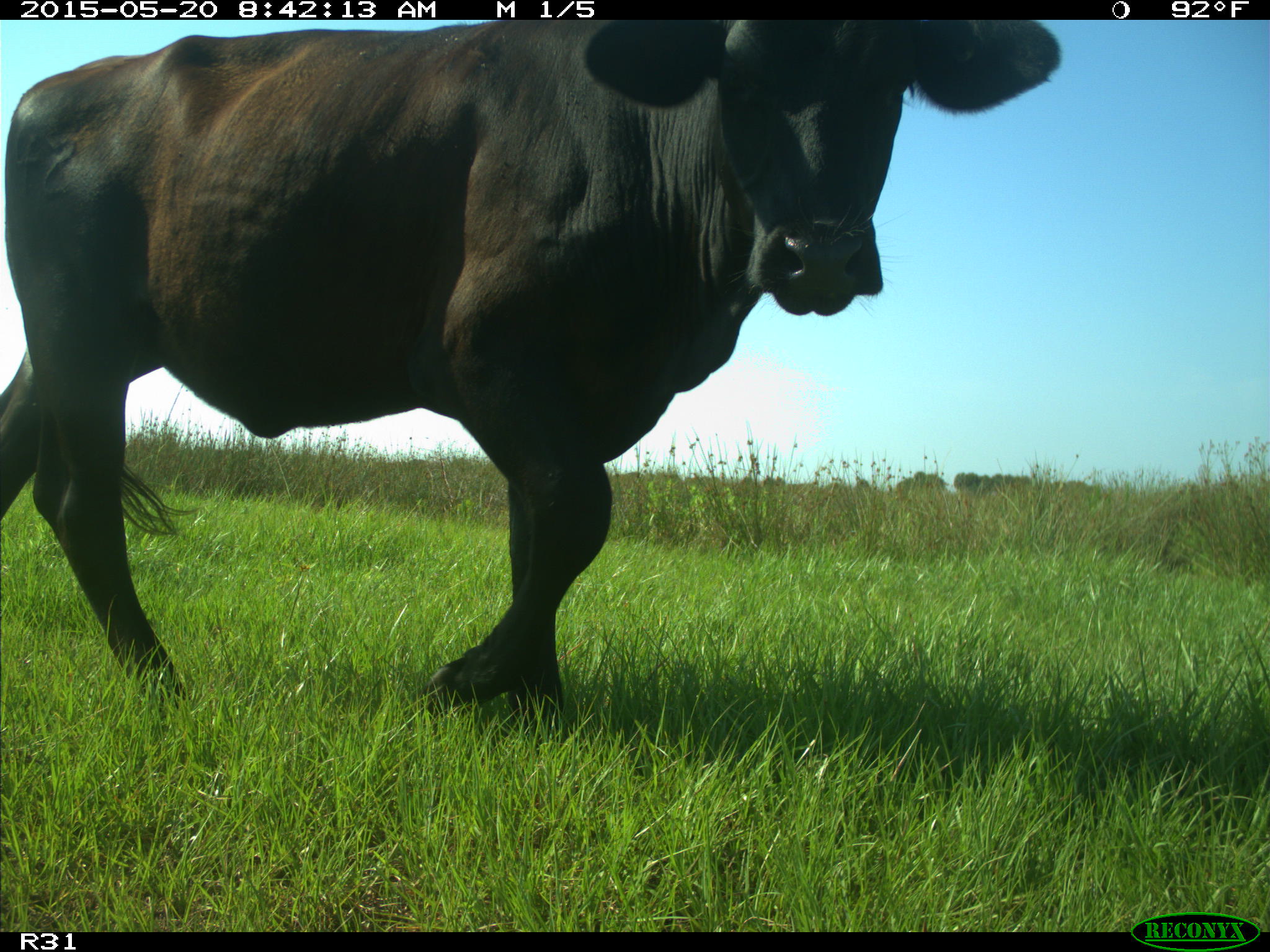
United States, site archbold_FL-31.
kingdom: Animalia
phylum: Chordata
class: Mammalia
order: Artiodactyla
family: Bovidae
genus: Bos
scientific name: Bos taurus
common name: domestic cow